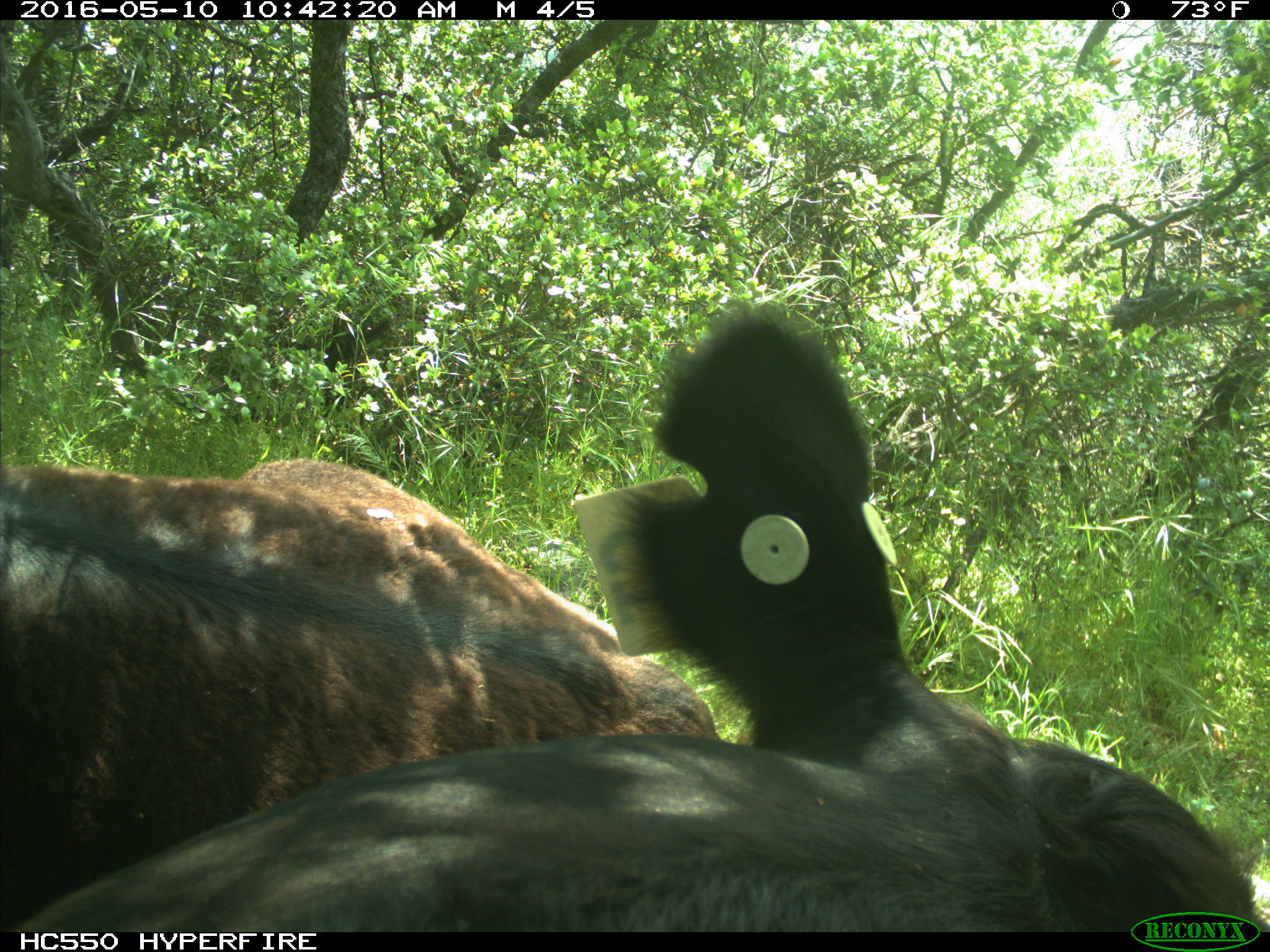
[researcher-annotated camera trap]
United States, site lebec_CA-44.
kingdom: Animalia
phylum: Chordata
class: Mammalia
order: Artiodactyla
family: Bovidae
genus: Bos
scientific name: Bos taurus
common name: domestic cow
Bos taurus (domestic cow).